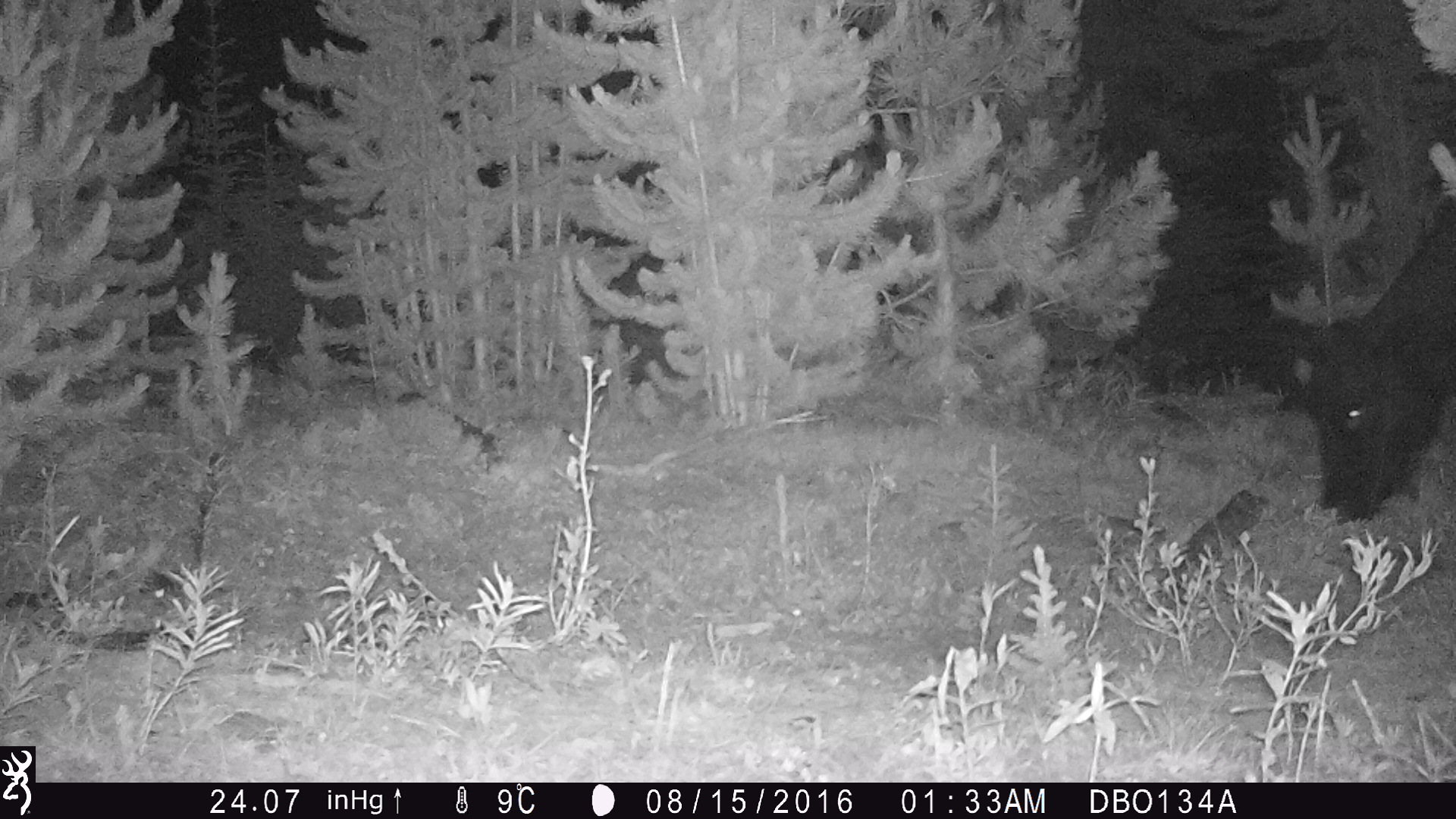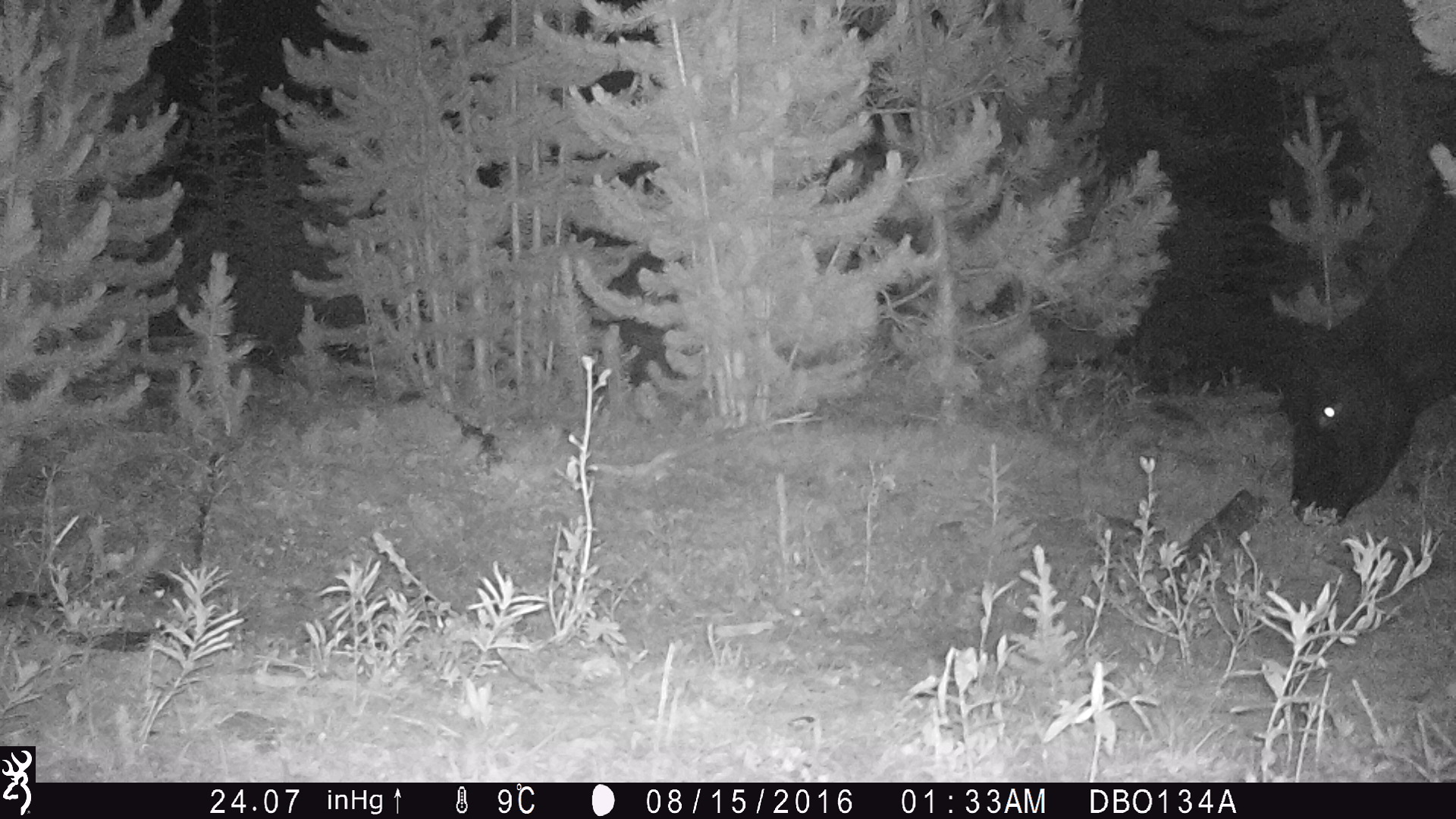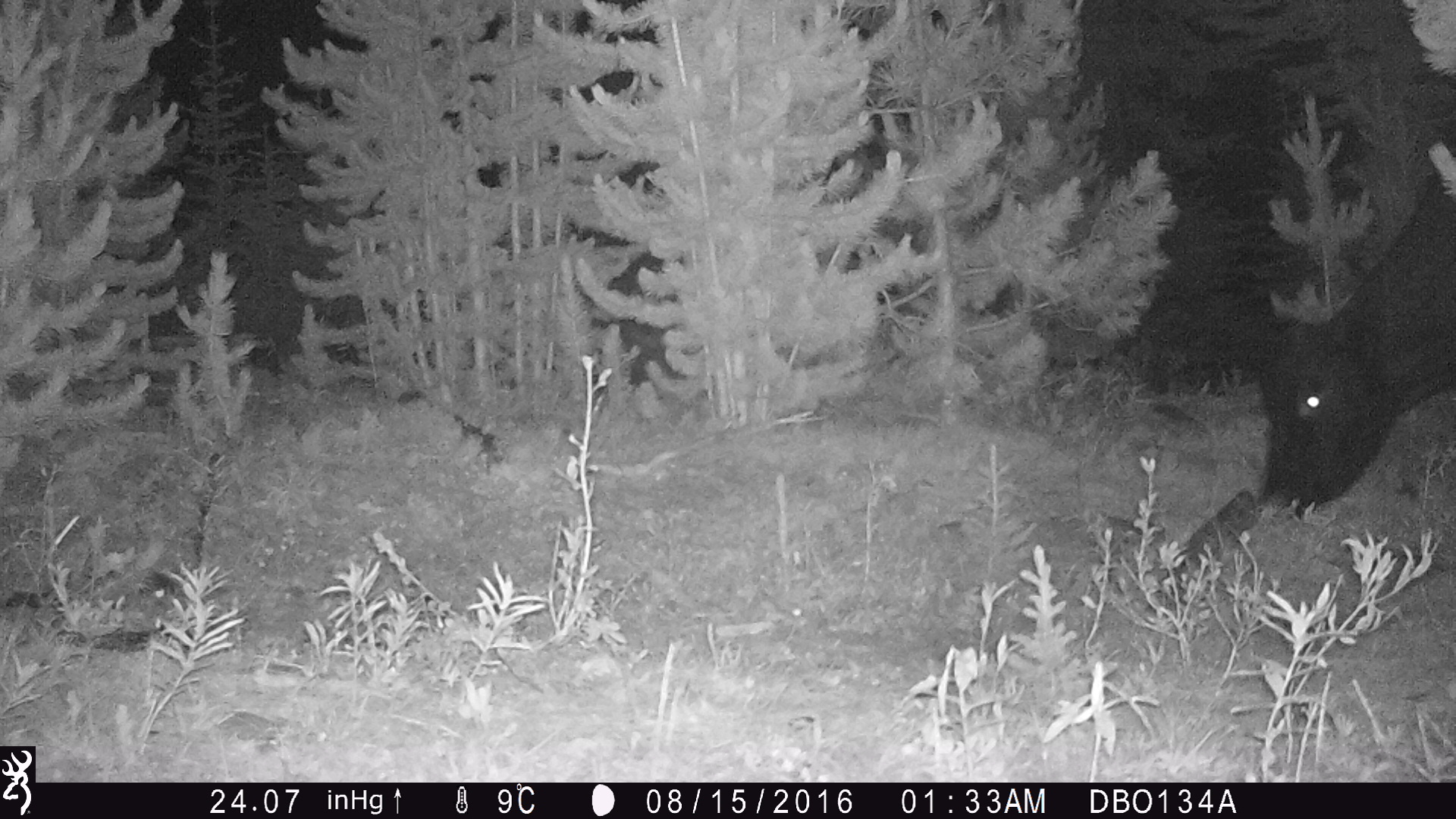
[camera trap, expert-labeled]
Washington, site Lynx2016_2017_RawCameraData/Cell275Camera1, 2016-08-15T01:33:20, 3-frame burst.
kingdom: Animalia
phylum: Chordata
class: Mammalia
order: Artiodactyla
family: Bovidae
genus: Bos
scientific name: Bos taurus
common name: domestic cattle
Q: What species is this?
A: Domestic cattle (Bos taurus).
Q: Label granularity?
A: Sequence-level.